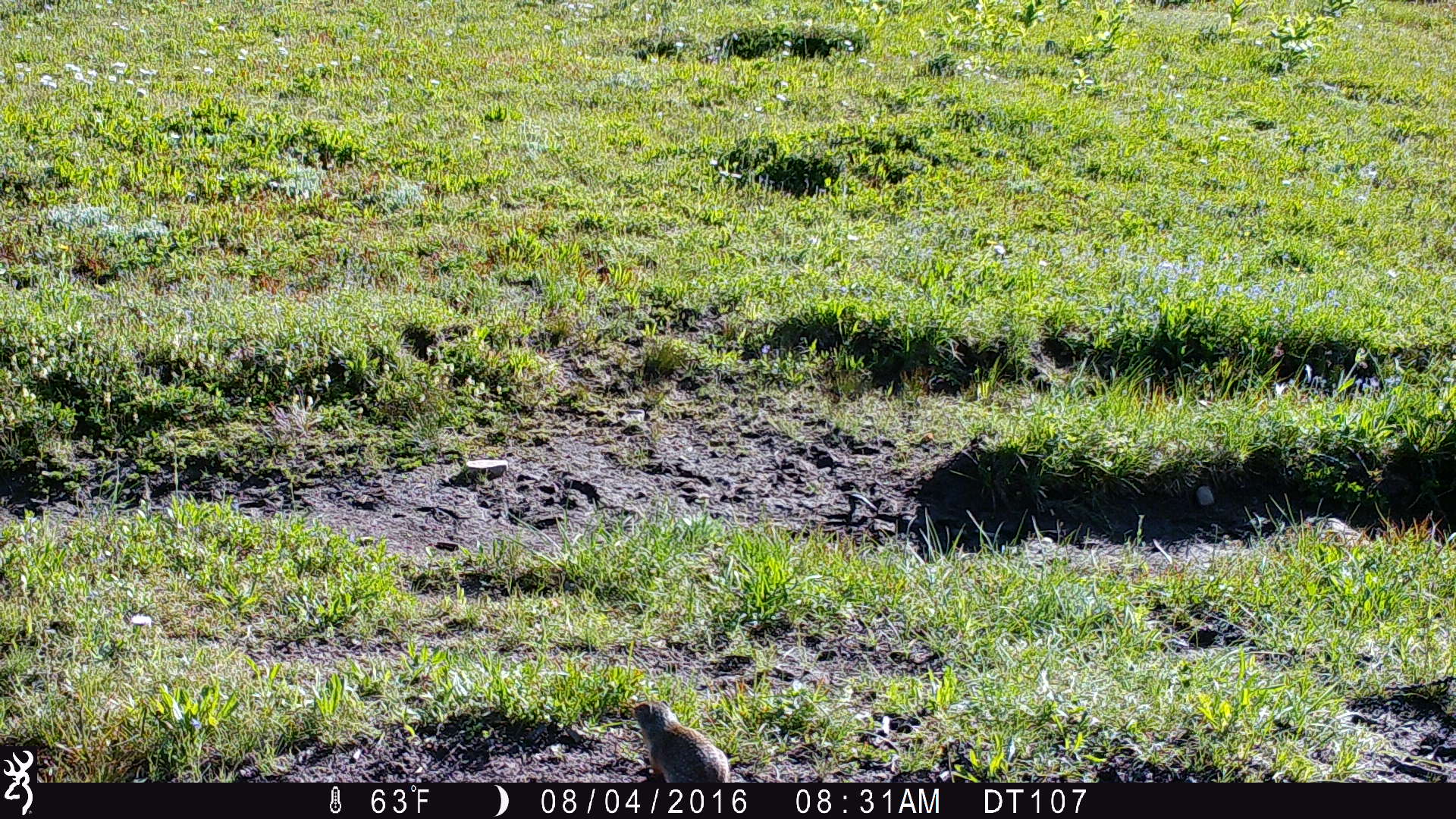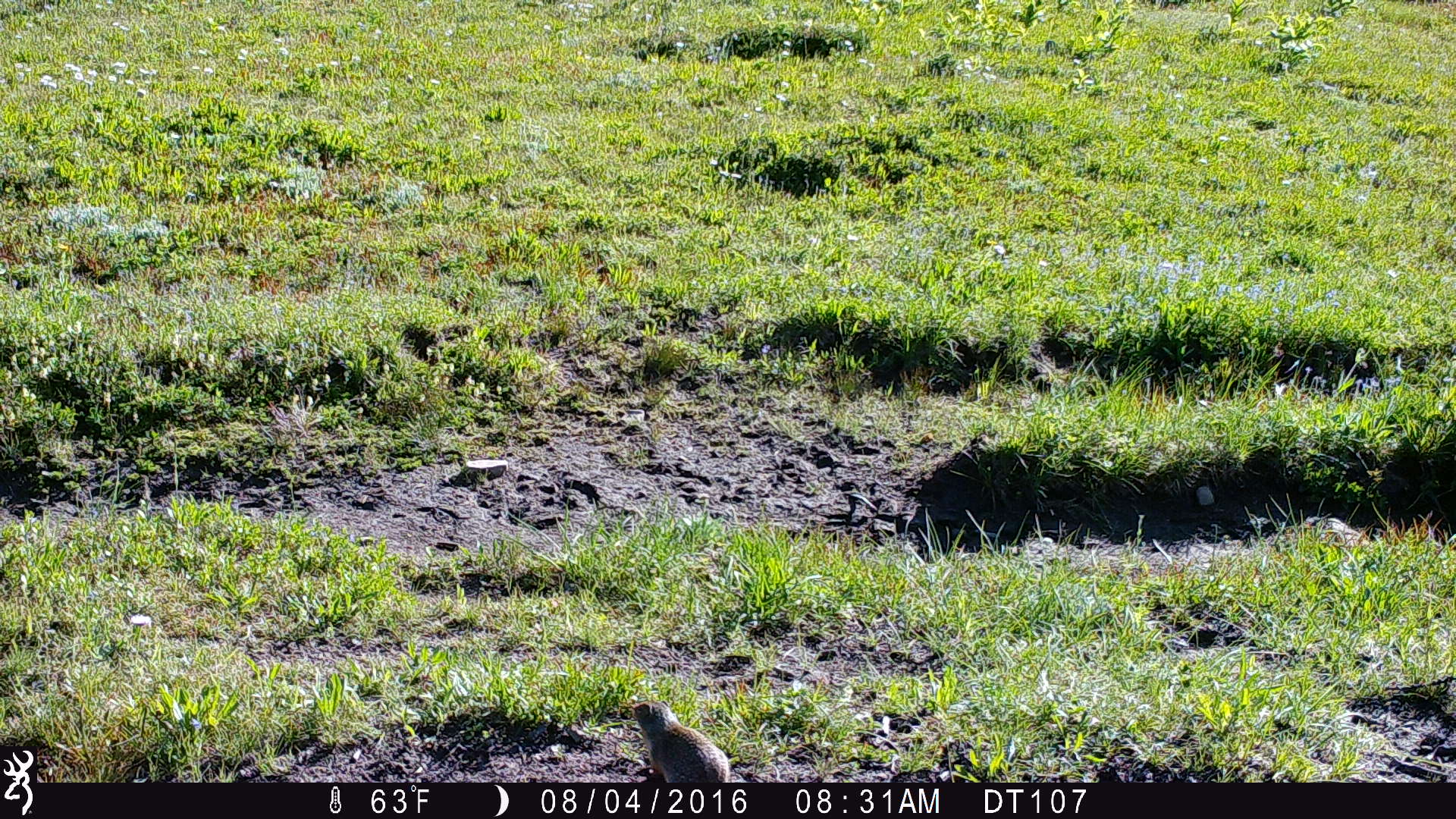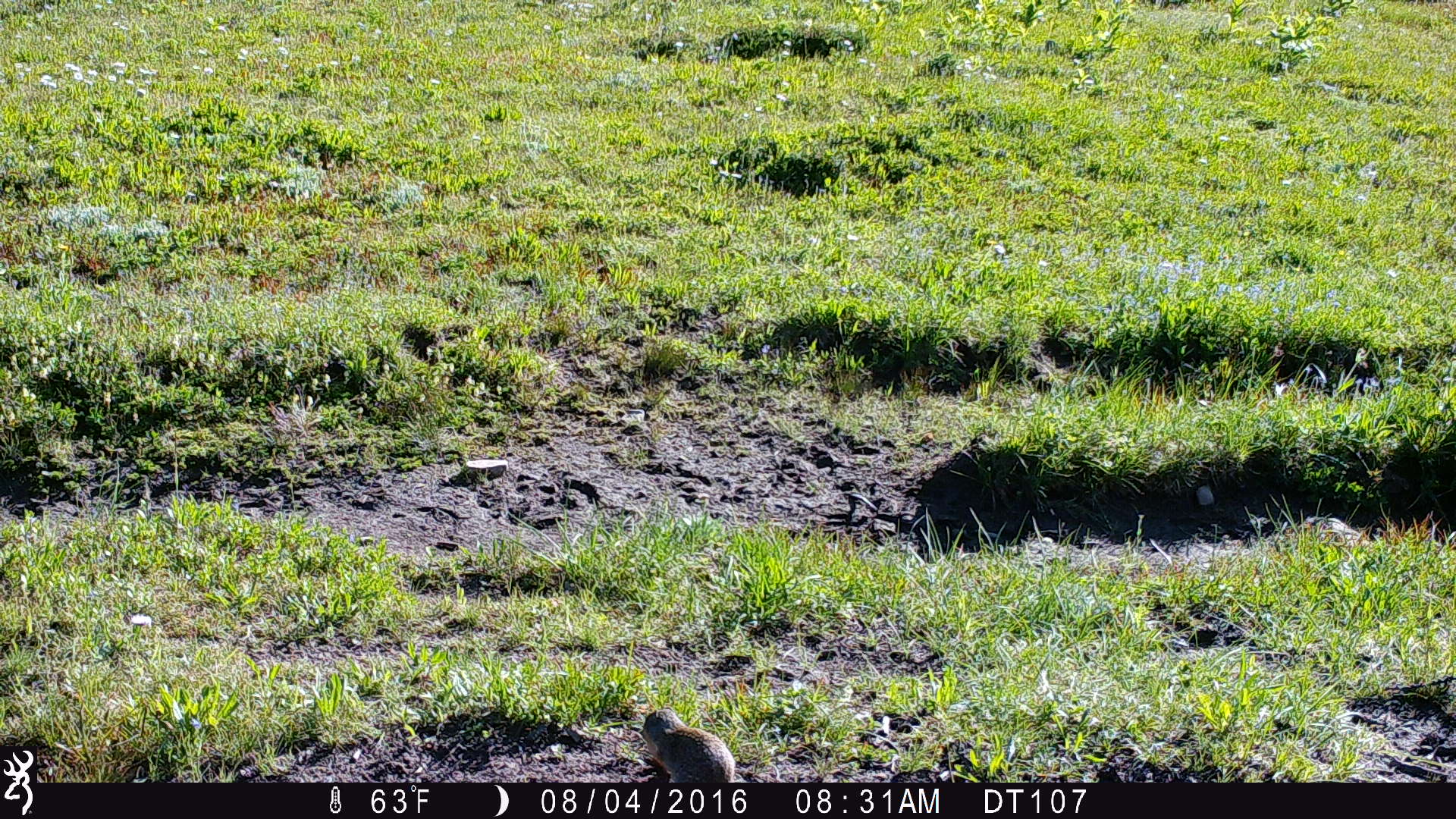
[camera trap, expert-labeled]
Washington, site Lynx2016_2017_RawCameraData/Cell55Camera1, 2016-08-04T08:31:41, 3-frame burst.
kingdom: Animalia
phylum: Chordata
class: Mammalia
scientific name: Mammalia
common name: small mammal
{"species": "small mammal (Mammalia)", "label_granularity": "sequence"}